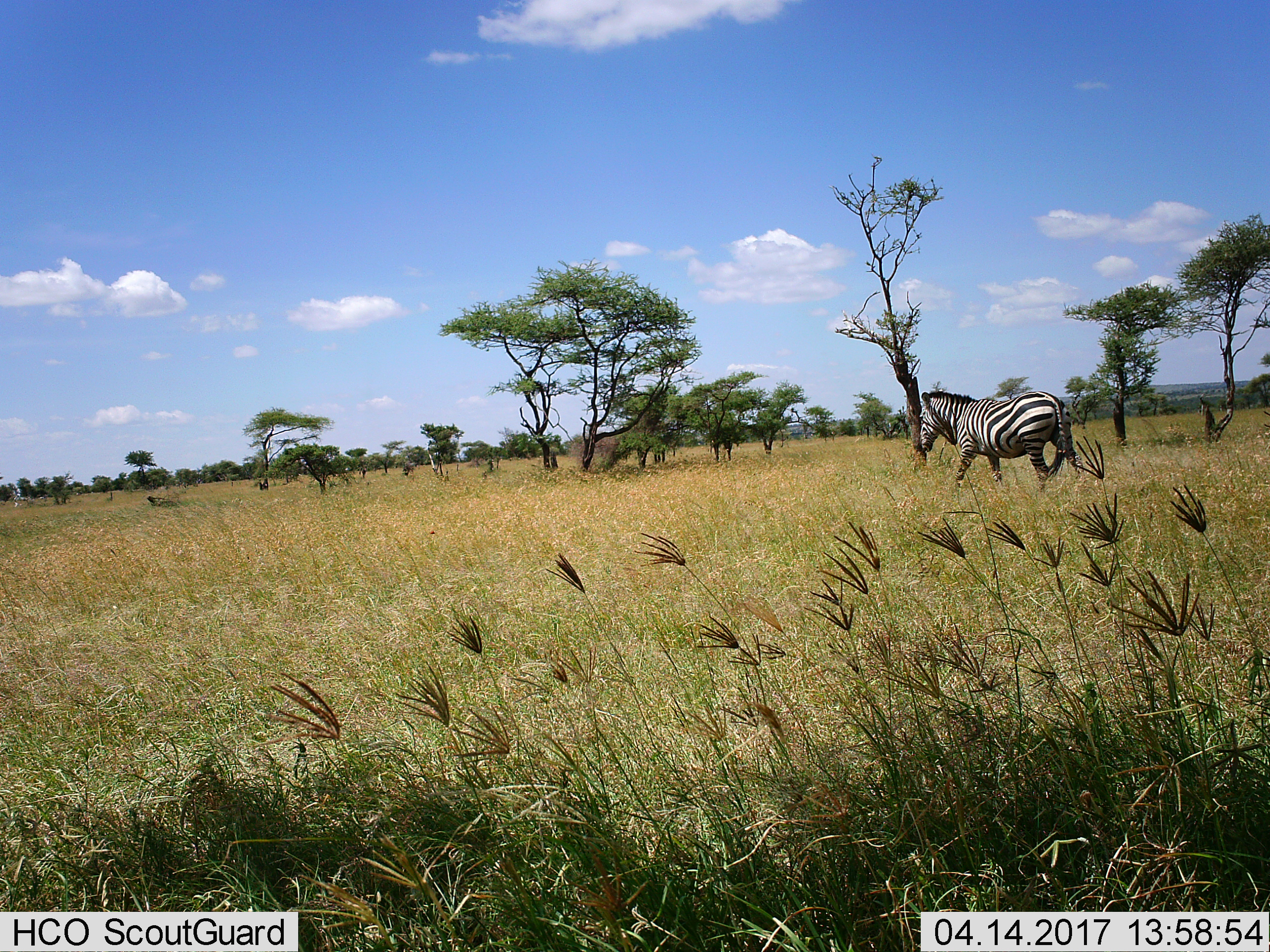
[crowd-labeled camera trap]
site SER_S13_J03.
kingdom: Animalia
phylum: Chordata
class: Mammalia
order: Perissodactyla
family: Equidae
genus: Equus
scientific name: Equus quagga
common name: plains zebra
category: zebraplains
Zebraplains (plains zebra) (Equus quagga), count 1. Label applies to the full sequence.